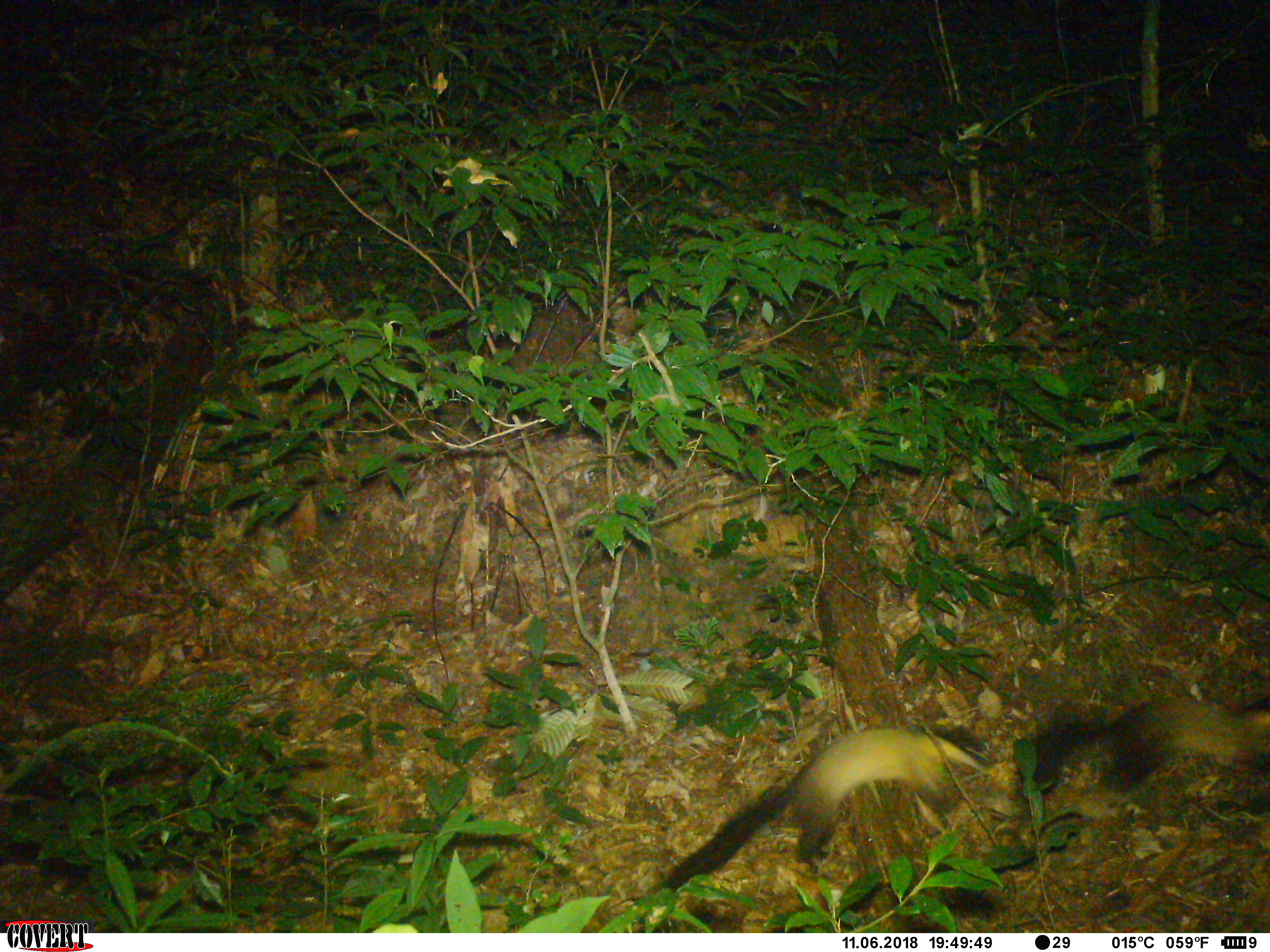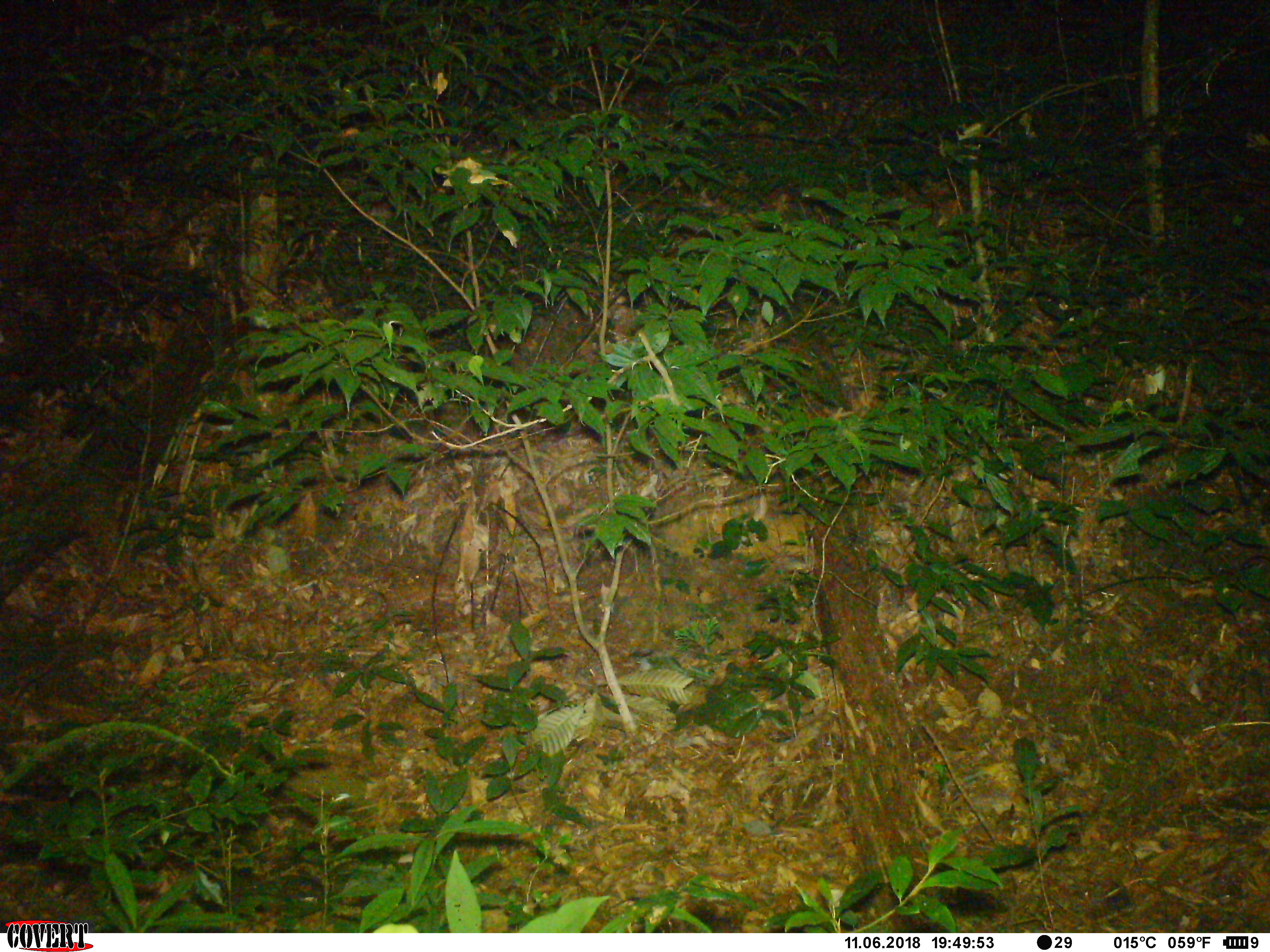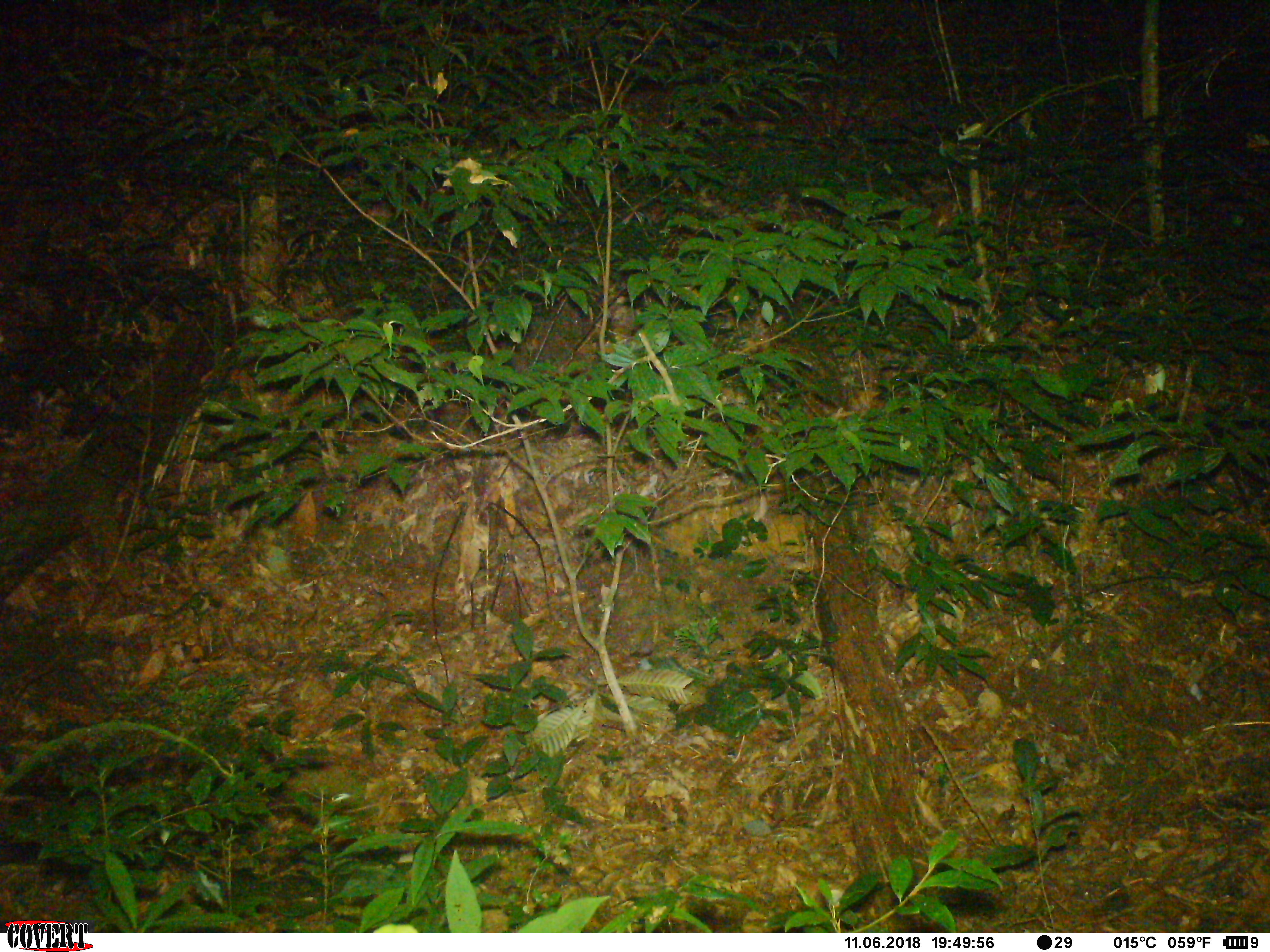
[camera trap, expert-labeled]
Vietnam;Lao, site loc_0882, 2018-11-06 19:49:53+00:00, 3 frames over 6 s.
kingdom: Animalia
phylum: Chordata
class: Mammalia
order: Carnivora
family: Mustelidae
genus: Martes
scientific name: Martes flavigula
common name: yellow-throated marten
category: yellow throated marten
Yellow throated marten (yellow-throated marten) (Martes flavigula). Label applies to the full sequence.